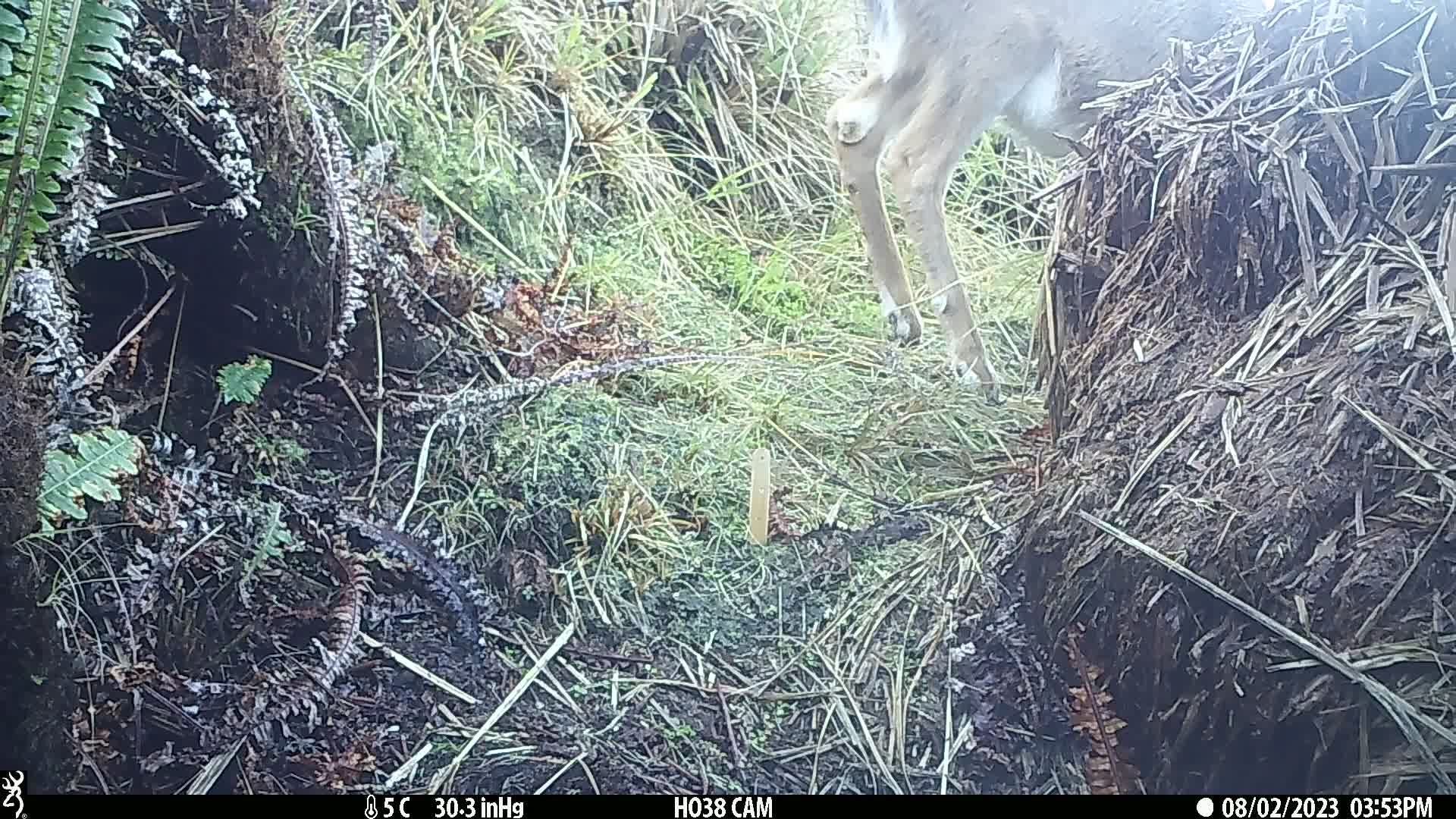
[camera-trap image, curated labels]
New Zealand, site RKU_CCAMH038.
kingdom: Animalia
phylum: Chordata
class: Mammalia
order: Artiodactyla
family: Cervidae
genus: Odocoileus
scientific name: Odocoileus virginianus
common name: white-tailed deer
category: white tailed deer